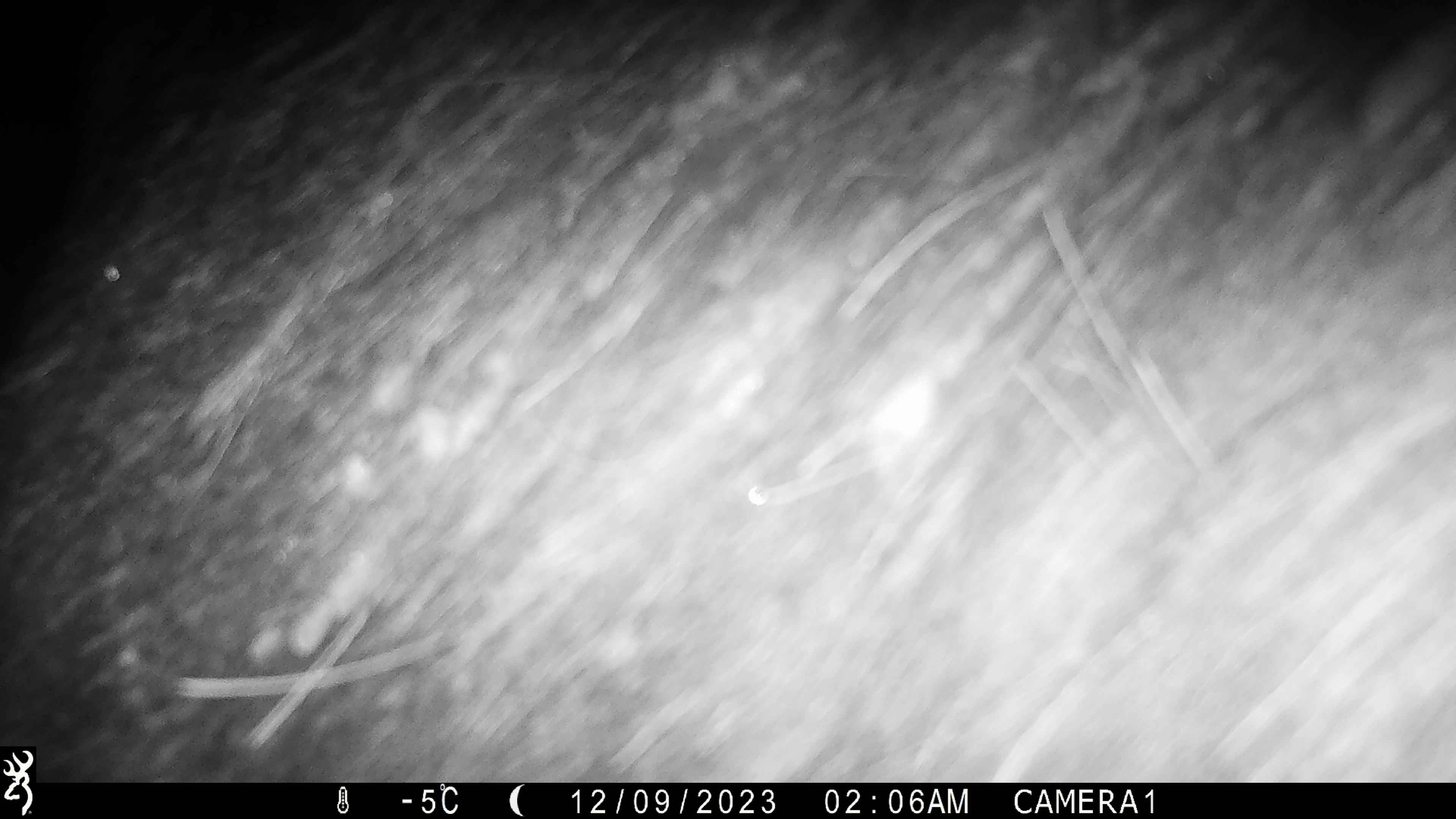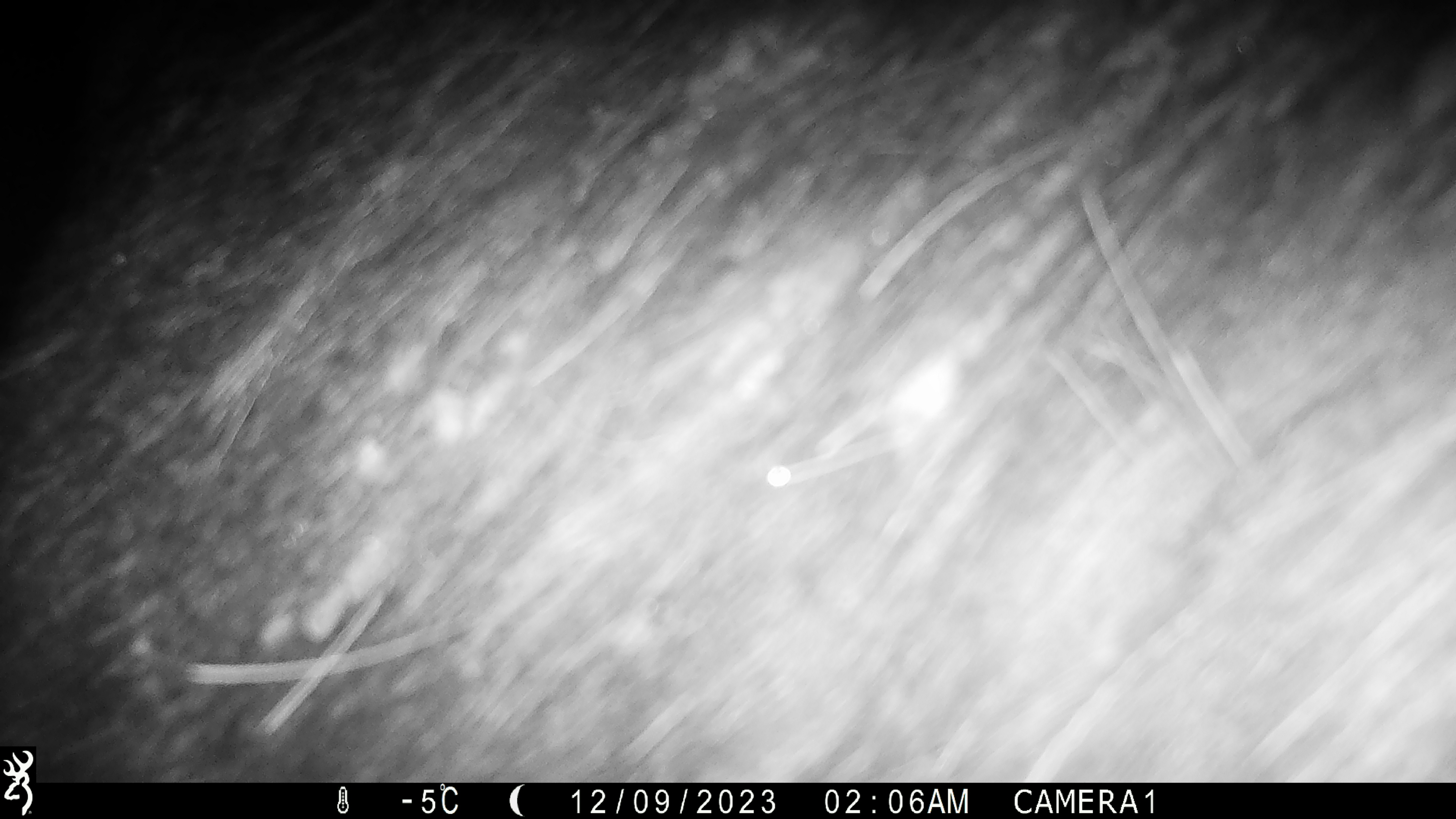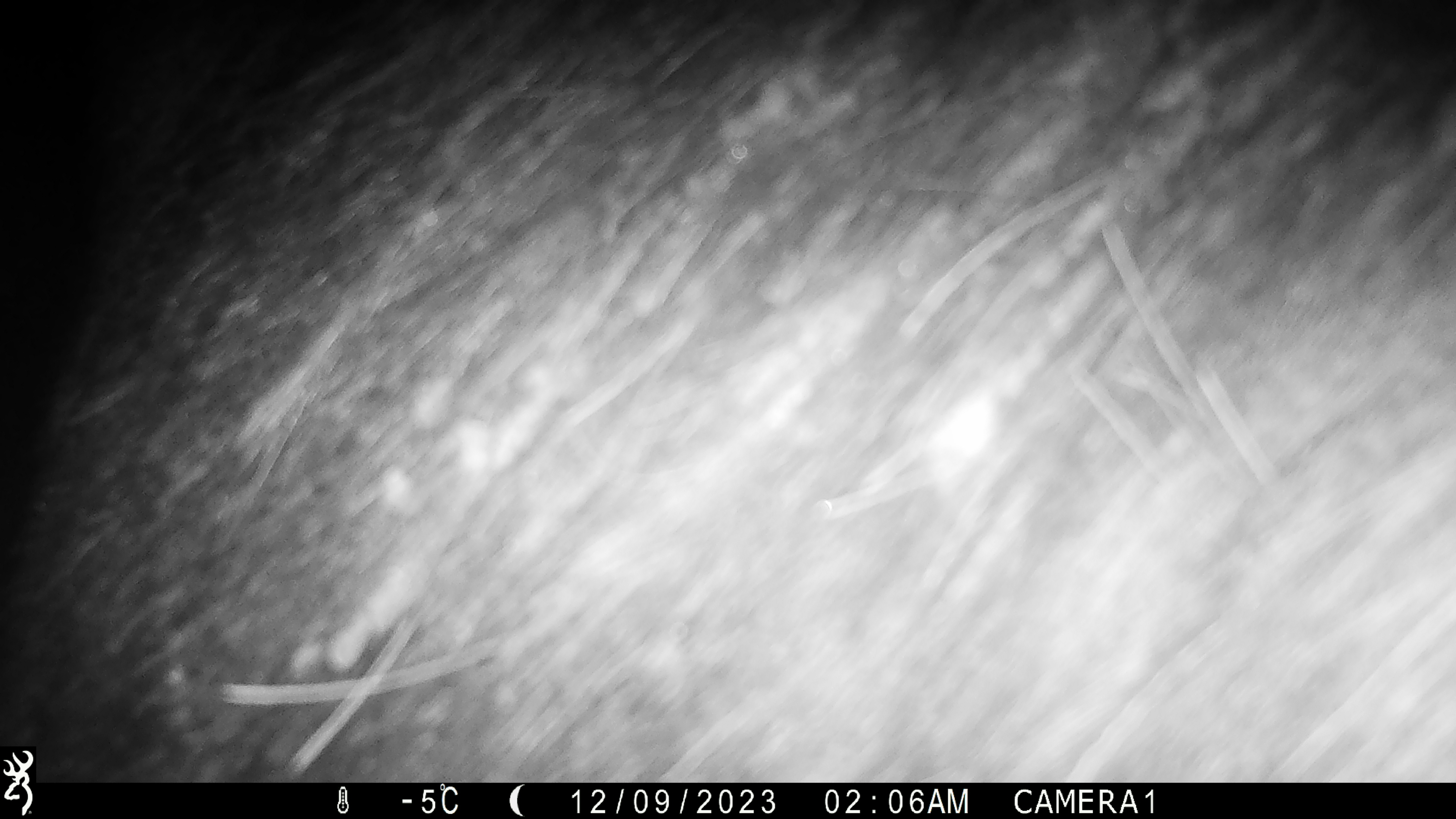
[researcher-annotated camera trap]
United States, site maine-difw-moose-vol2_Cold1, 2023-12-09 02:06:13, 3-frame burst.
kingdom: Animalia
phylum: Chordata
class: Mammalia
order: Artiodactyla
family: Cervidae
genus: Alces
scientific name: Alces alces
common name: moose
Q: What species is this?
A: Moose (Alces alces).